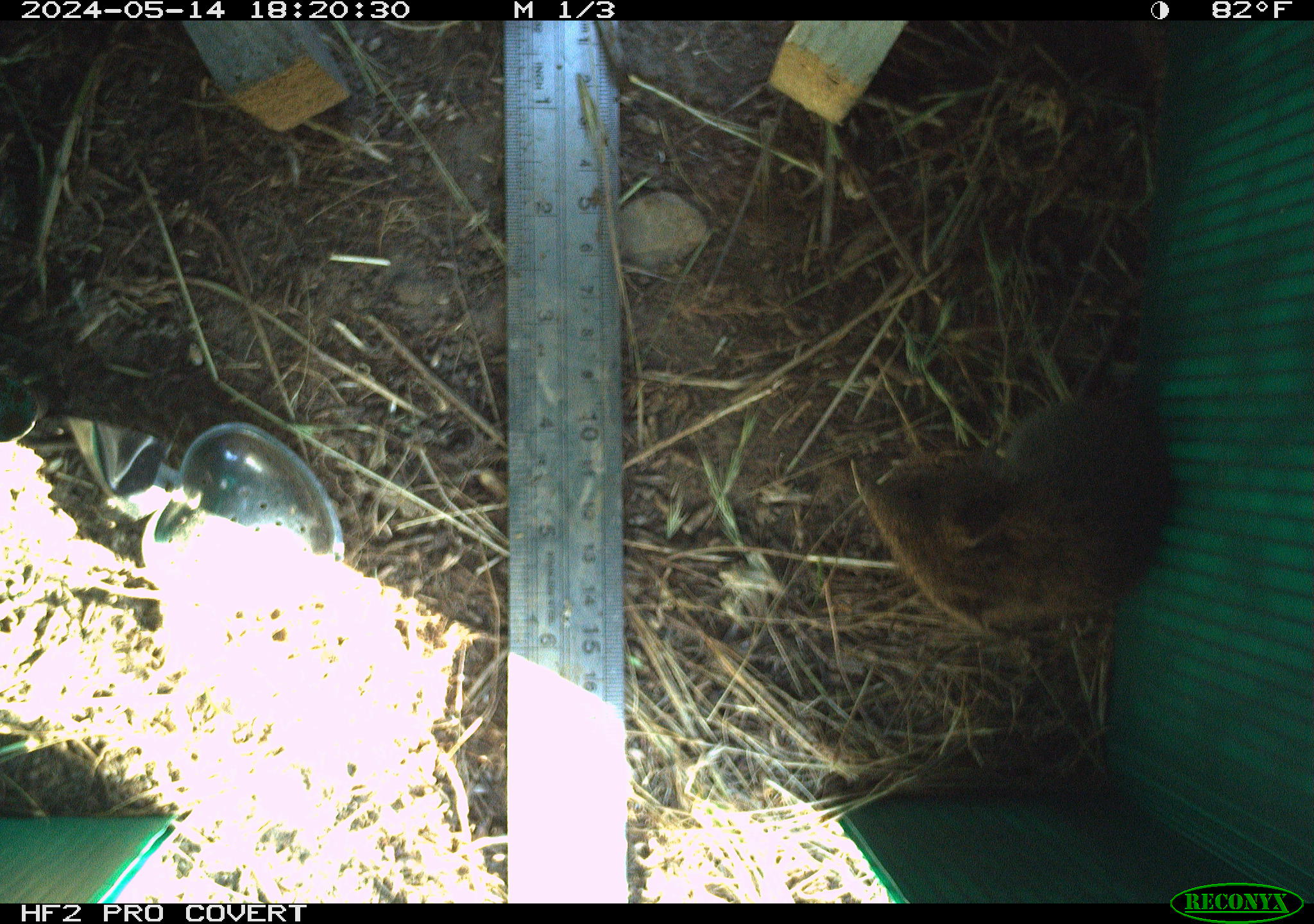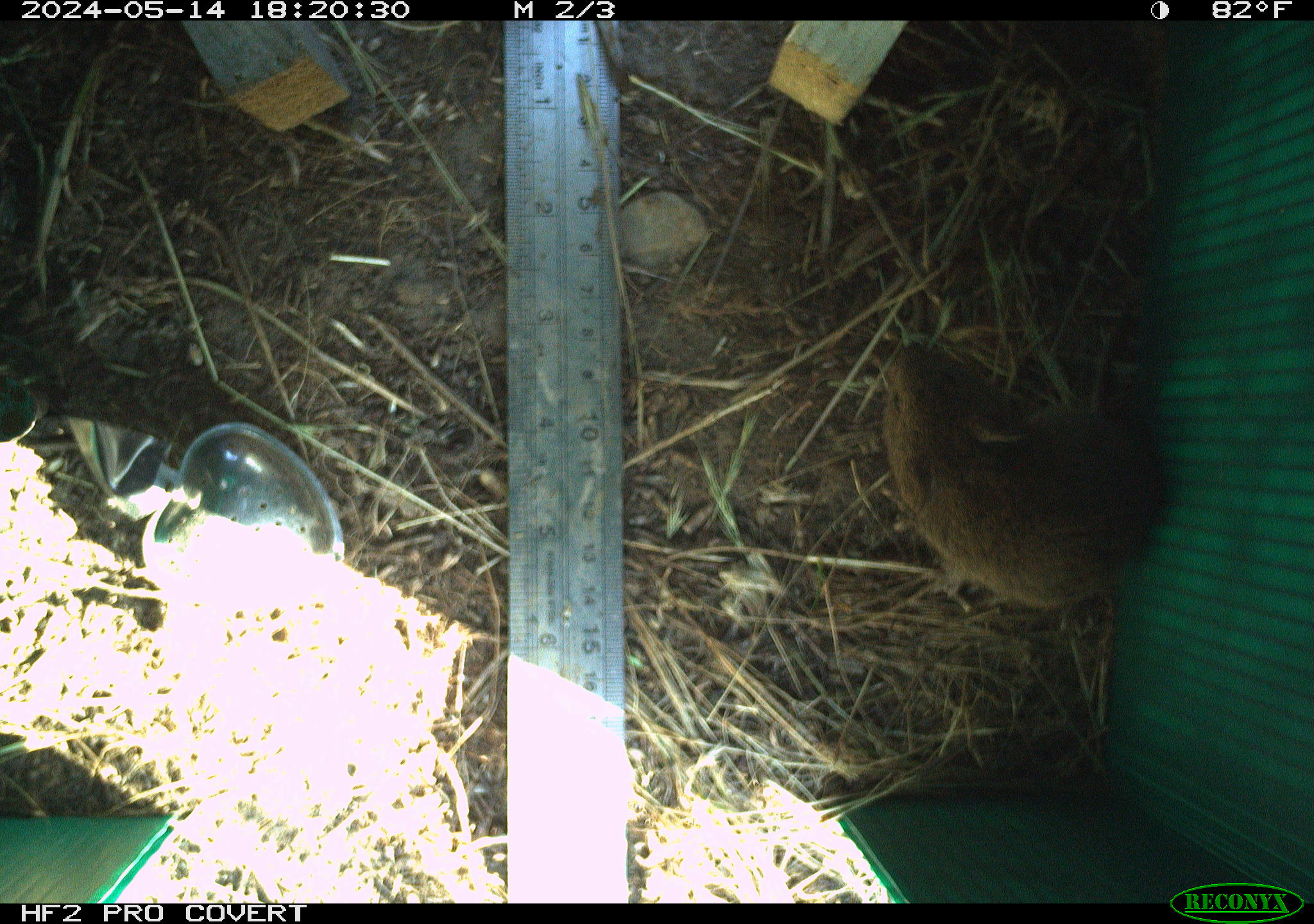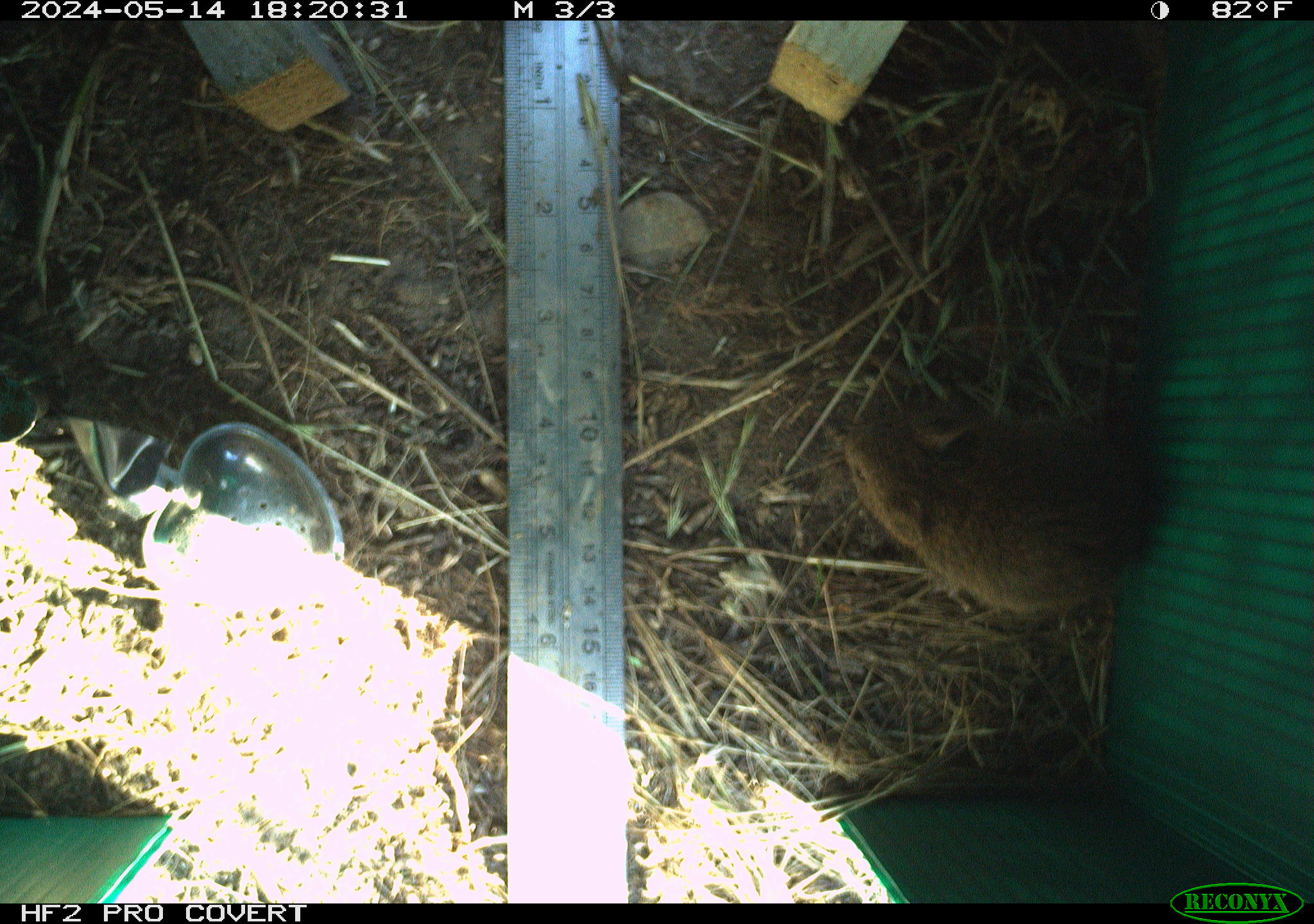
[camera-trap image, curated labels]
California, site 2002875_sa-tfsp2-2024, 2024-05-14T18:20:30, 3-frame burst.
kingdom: Animalia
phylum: Chordata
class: Mammalia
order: Rodentia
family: Cricetidae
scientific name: Arvicolinae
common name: voles, lemmings, and muskrats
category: arvicolinae subfamily